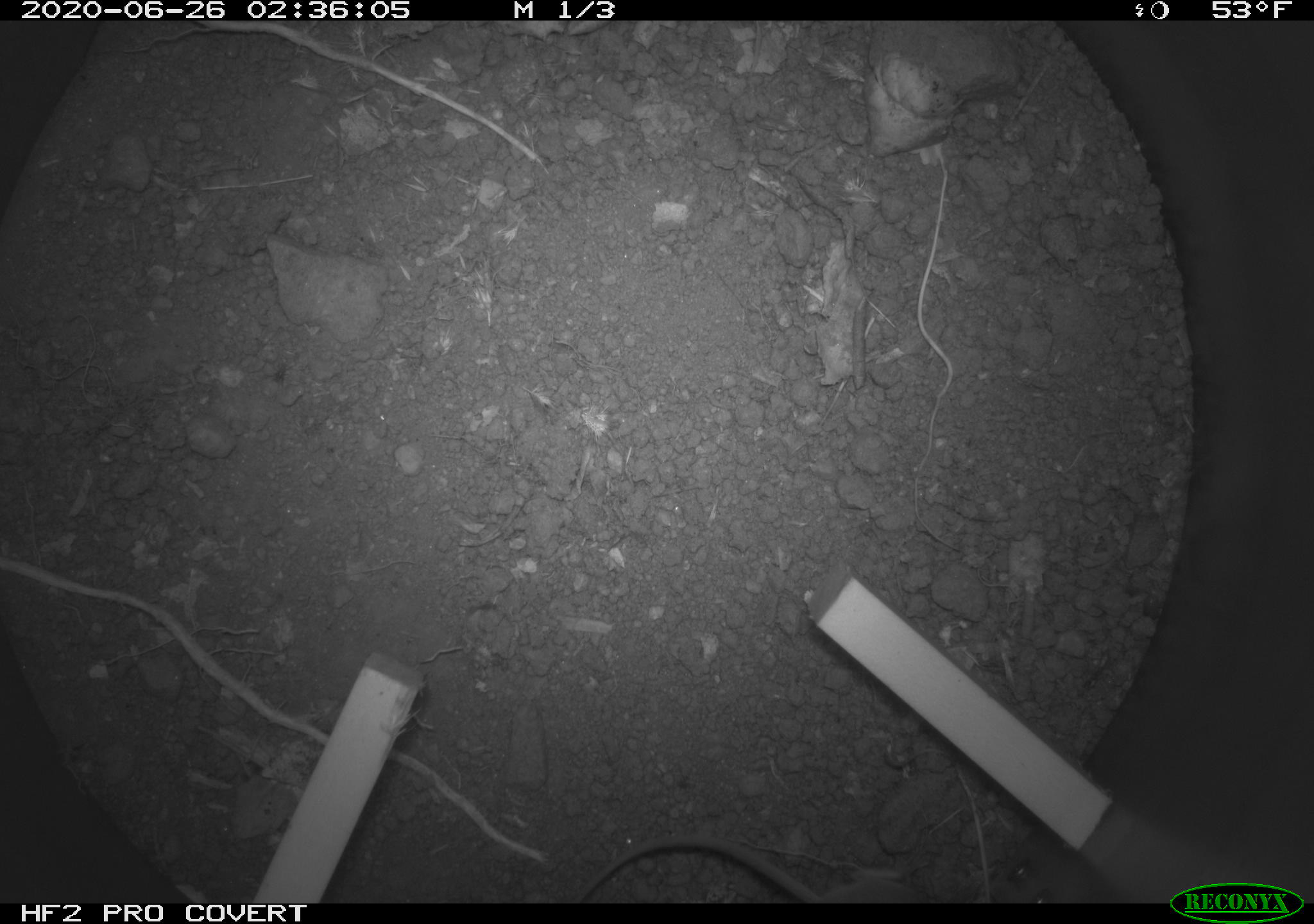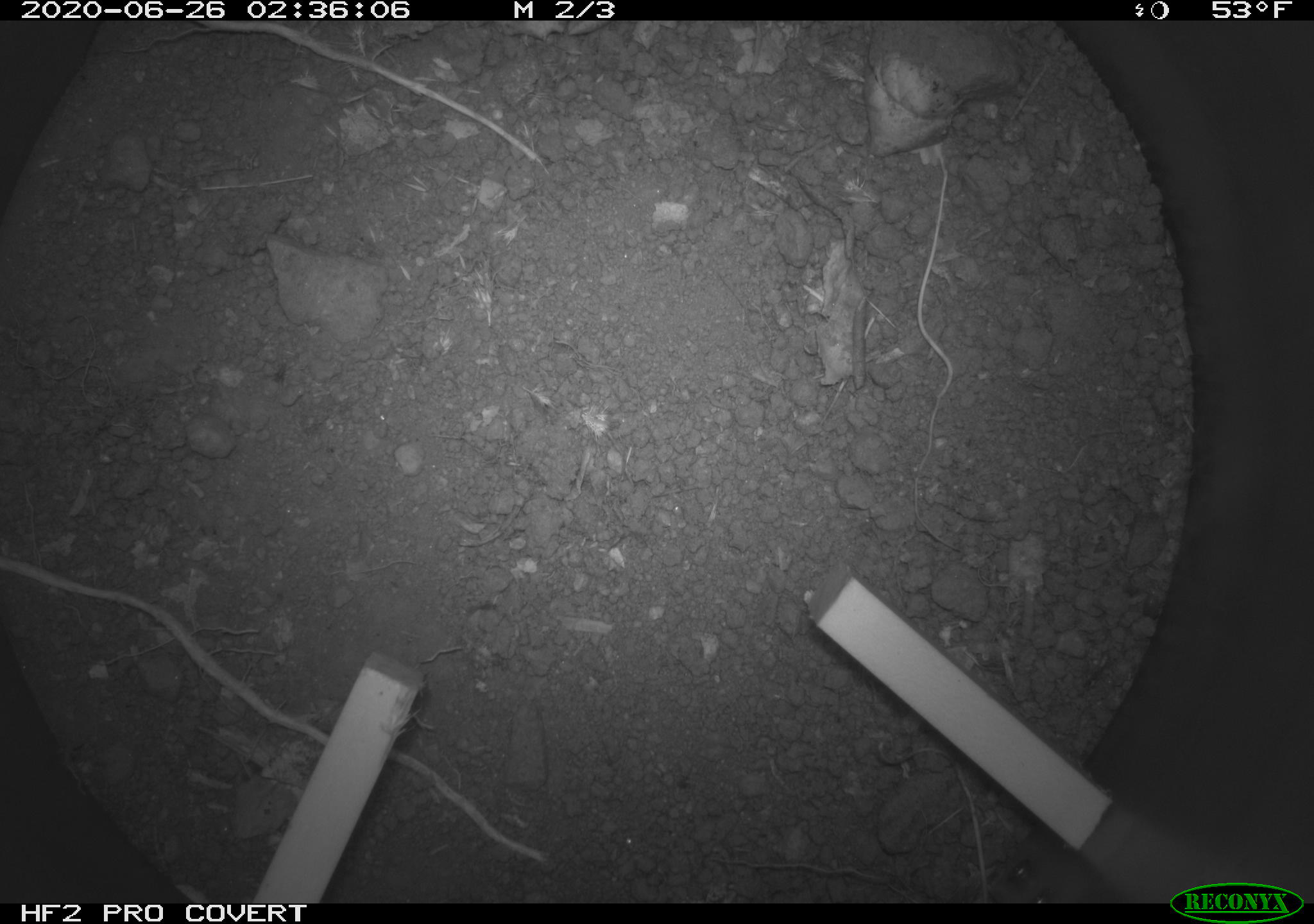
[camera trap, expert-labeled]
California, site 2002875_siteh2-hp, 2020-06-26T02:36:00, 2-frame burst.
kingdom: Animalia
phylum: Chordata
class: Mammalia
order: Rodentia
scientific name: Rodentia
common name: rodent